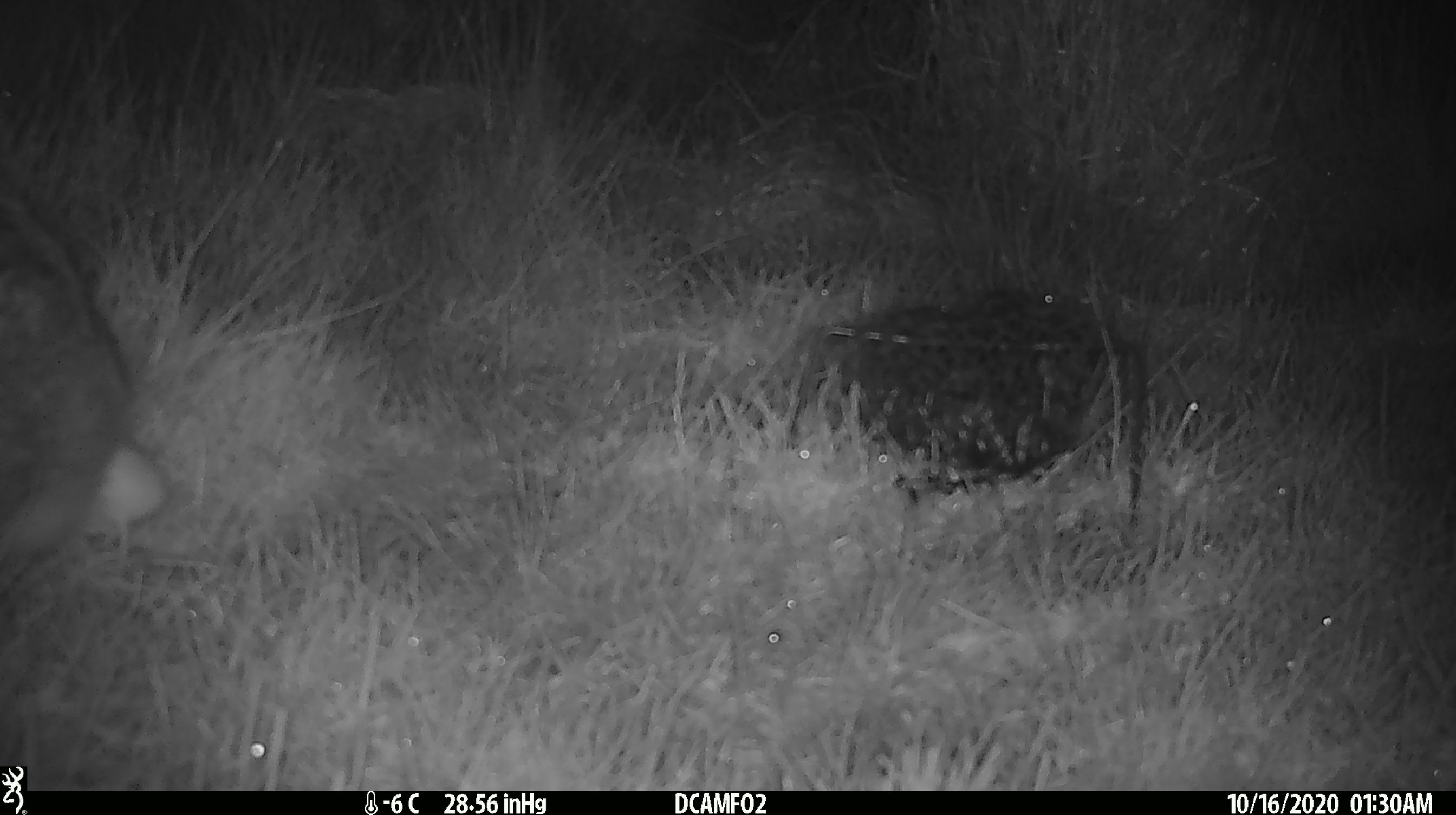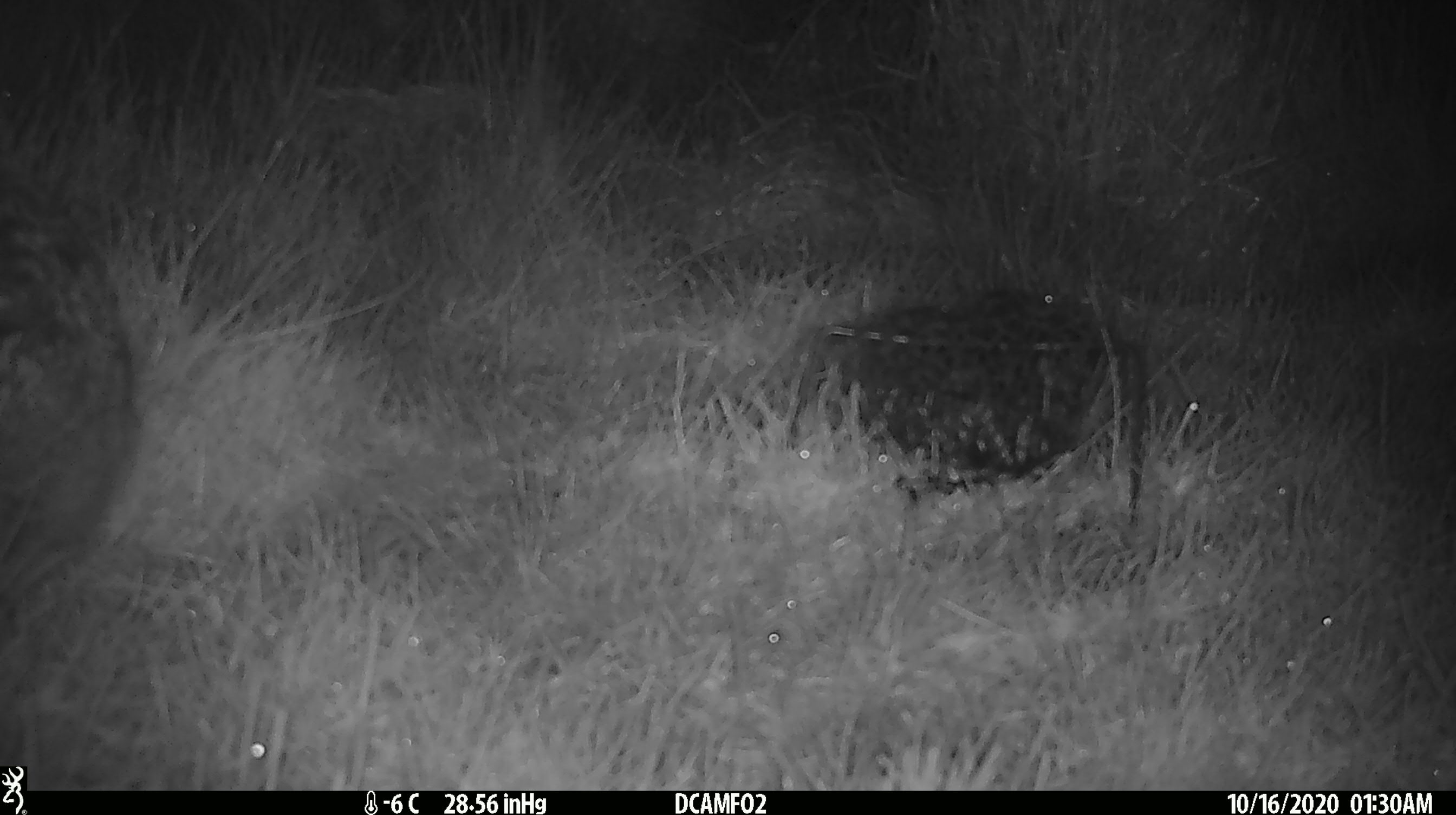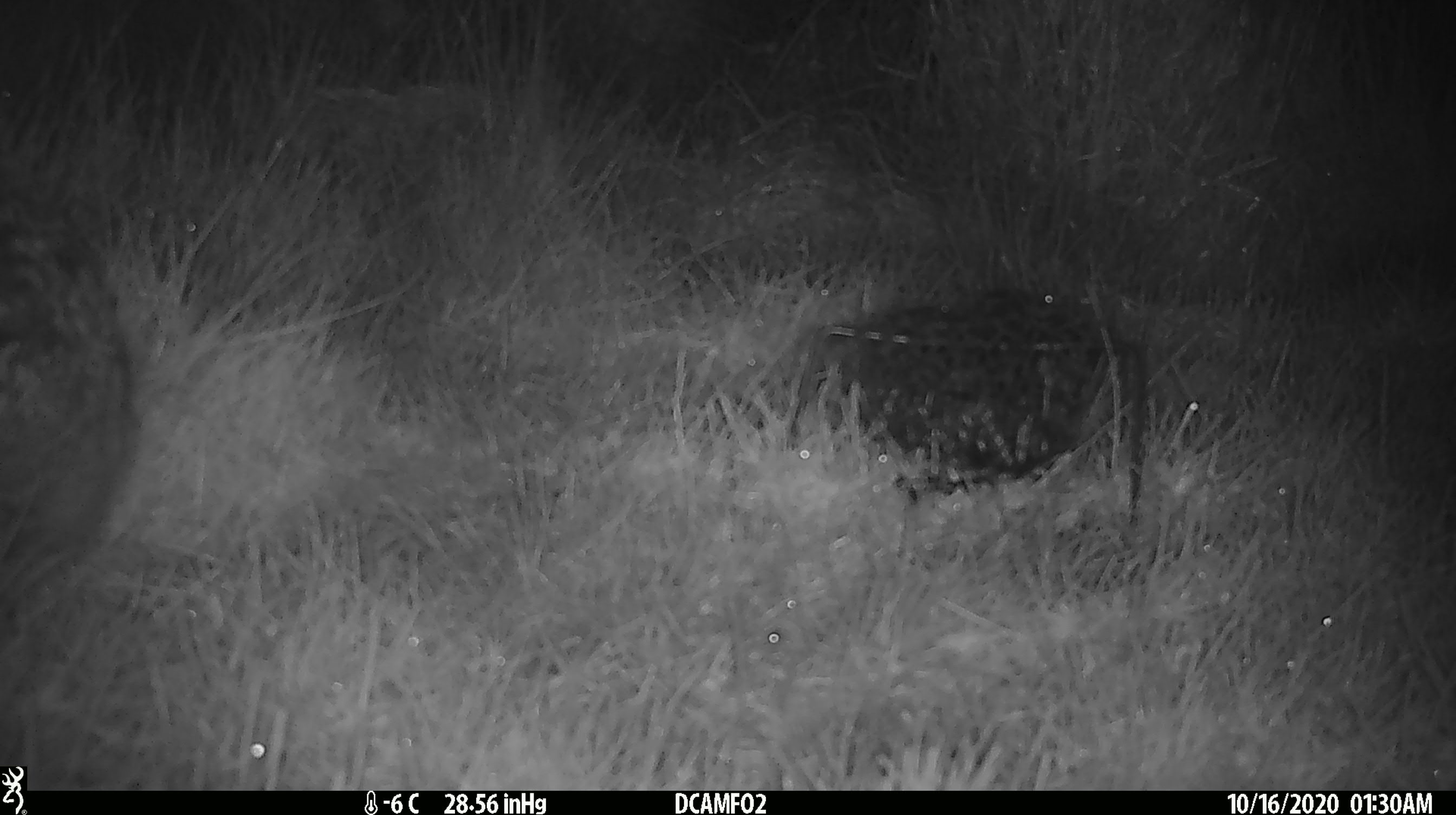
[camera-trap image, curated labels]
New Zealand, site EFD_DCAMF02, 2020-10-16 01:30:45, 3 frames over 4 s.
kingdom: Animalia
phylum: Chordata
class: Mammalia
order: Lagomorpha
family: Leporidae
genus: Lepus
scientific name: Lepus europaeus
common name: brown hare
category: hare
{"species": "hare (brown hare) (Lepus europaeus)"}